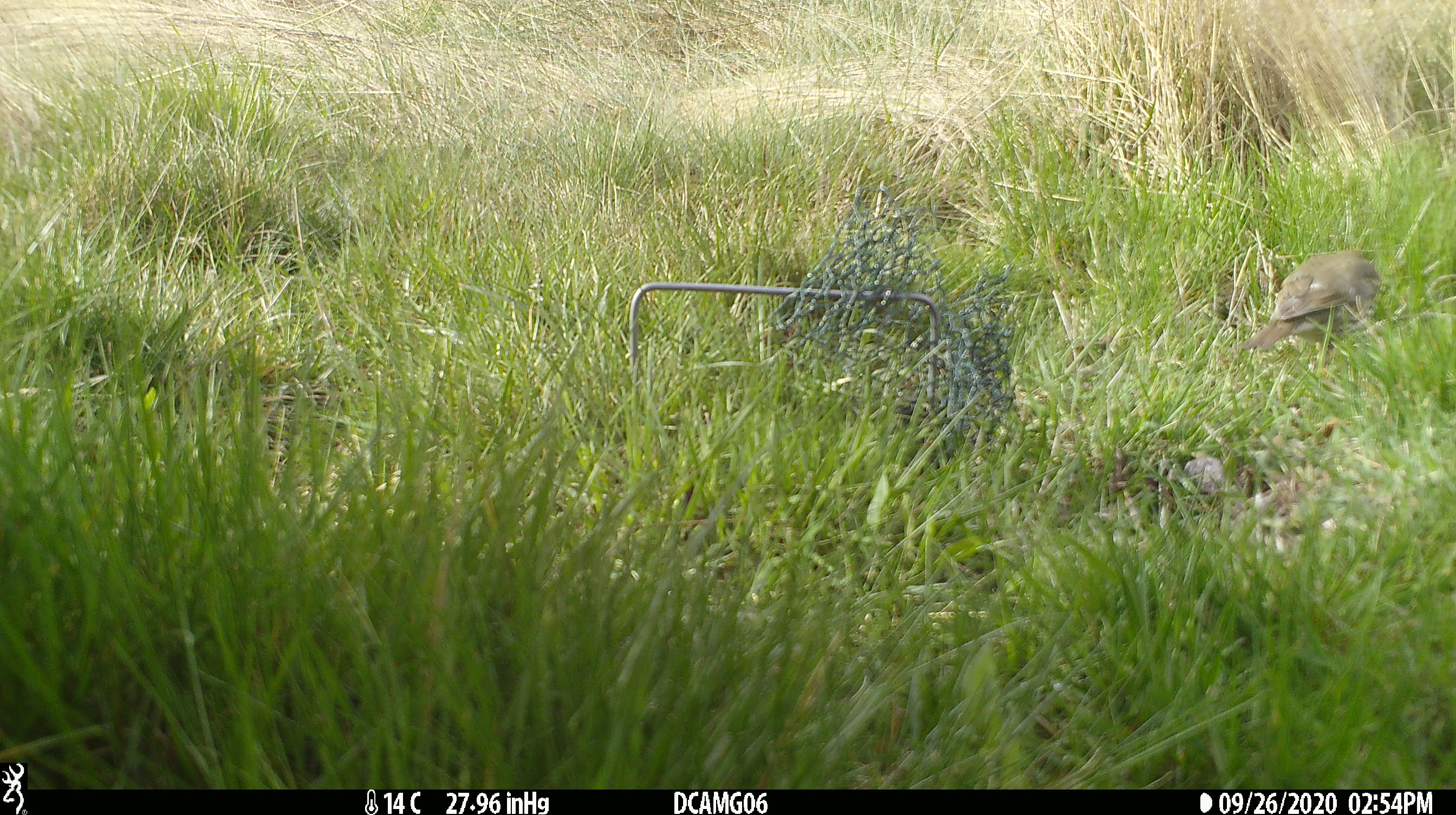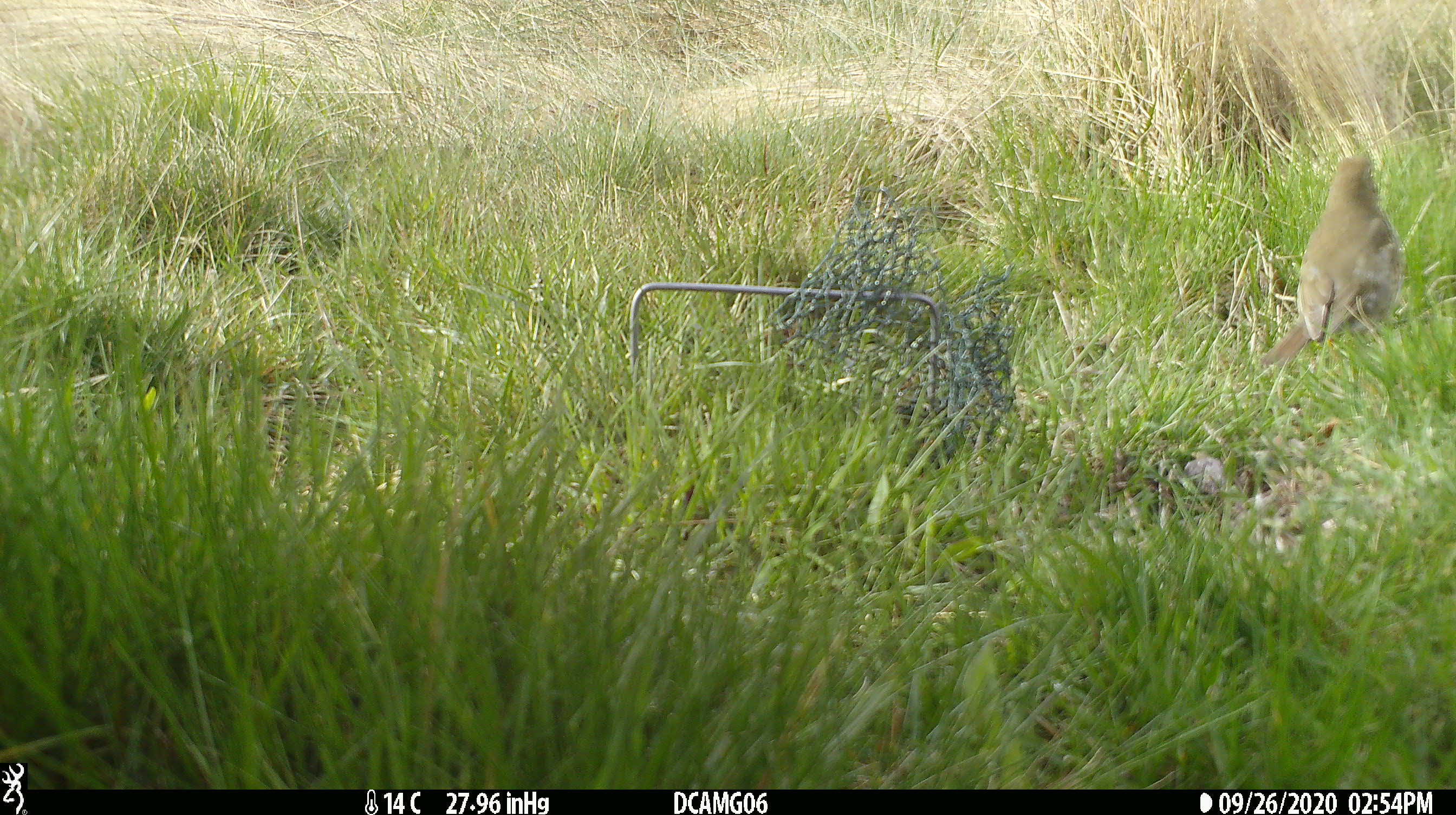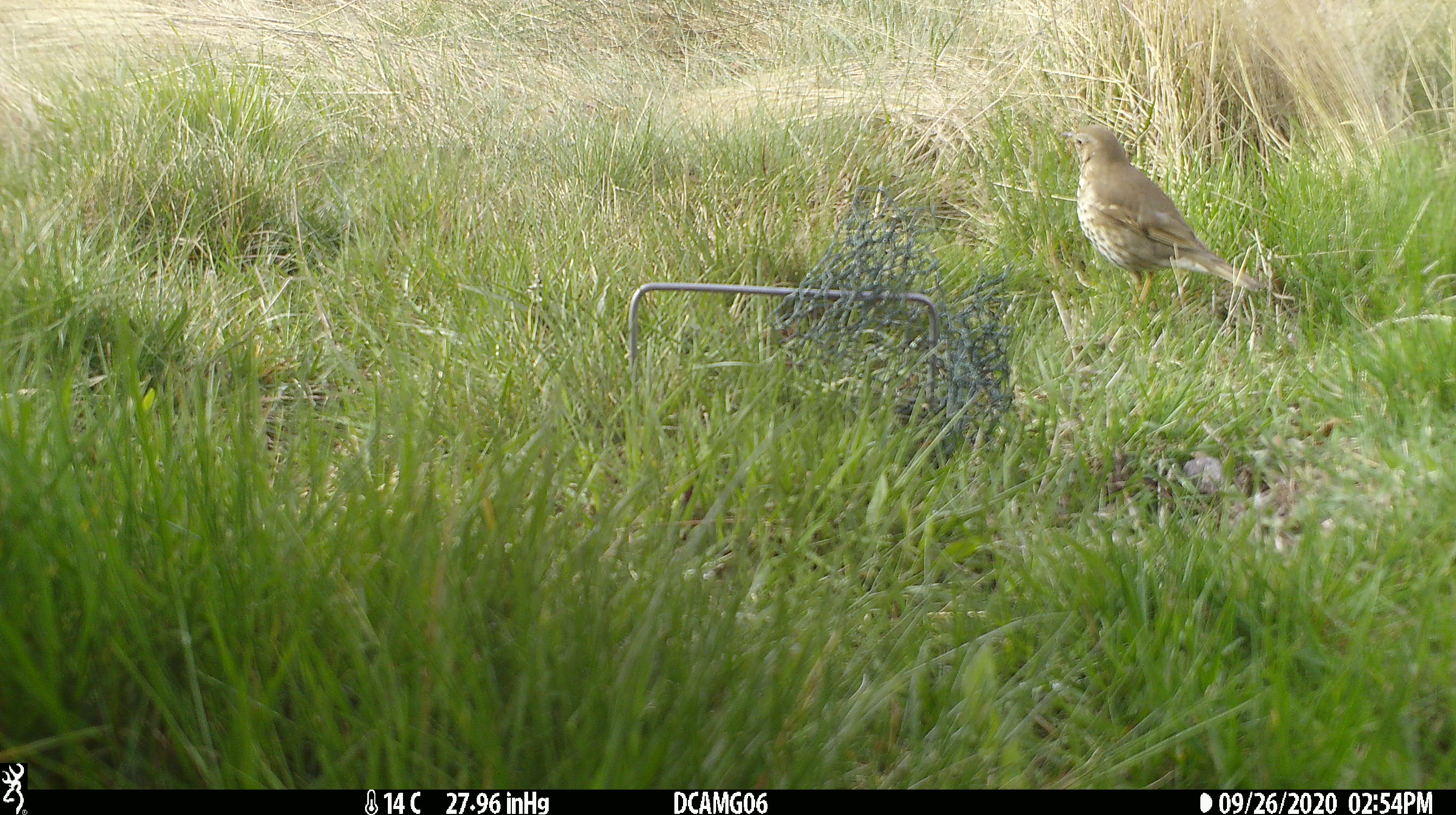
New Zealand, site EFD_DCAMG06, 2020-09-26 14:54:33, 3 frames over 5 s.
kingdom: Animalia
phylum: Chordata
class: Aves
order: Passeriformes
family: Turdidae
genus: Turdus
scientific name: Turdus philomelos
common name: song thrush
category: thrush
Thrush (song thrush) (Turdus philomelos).